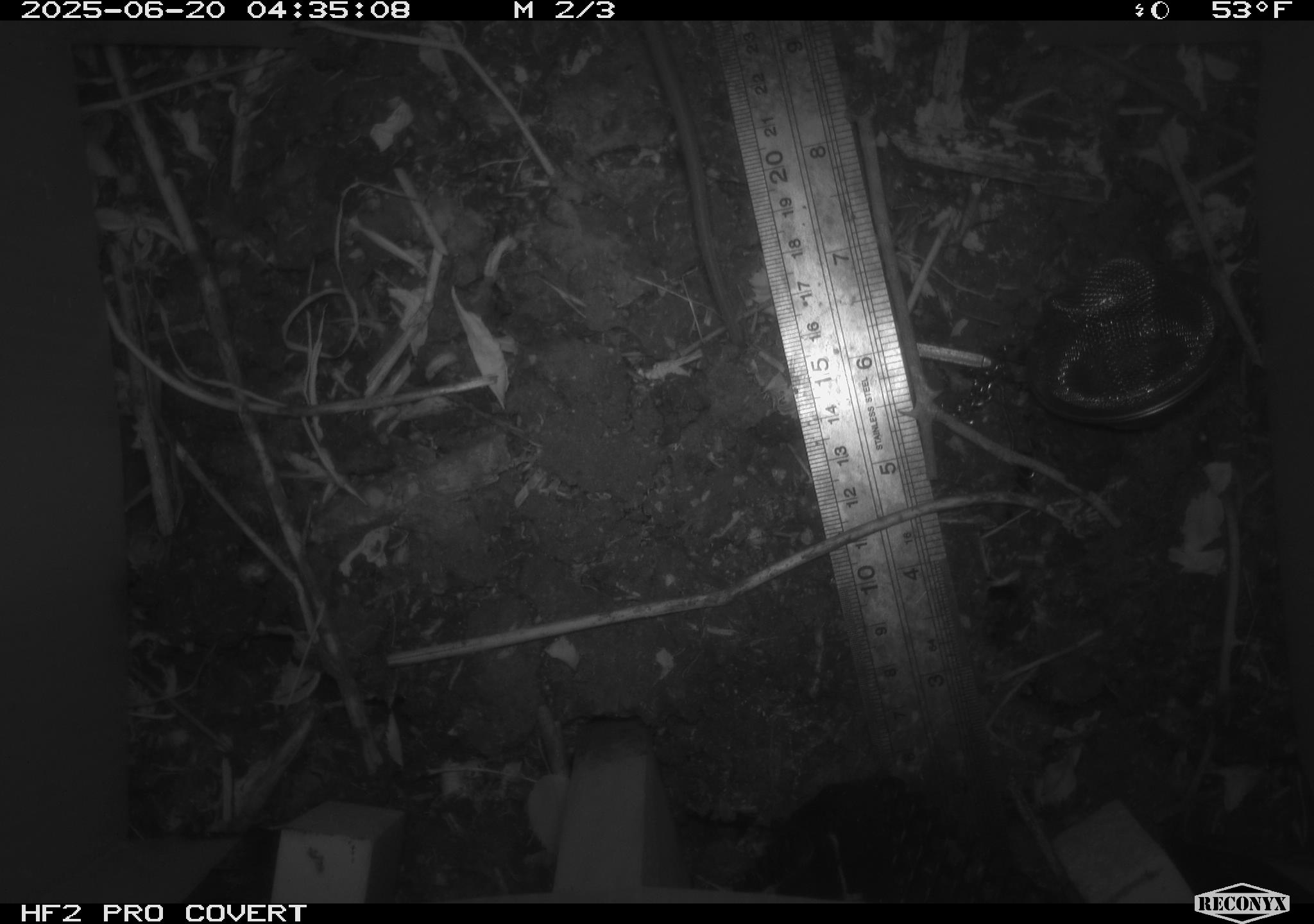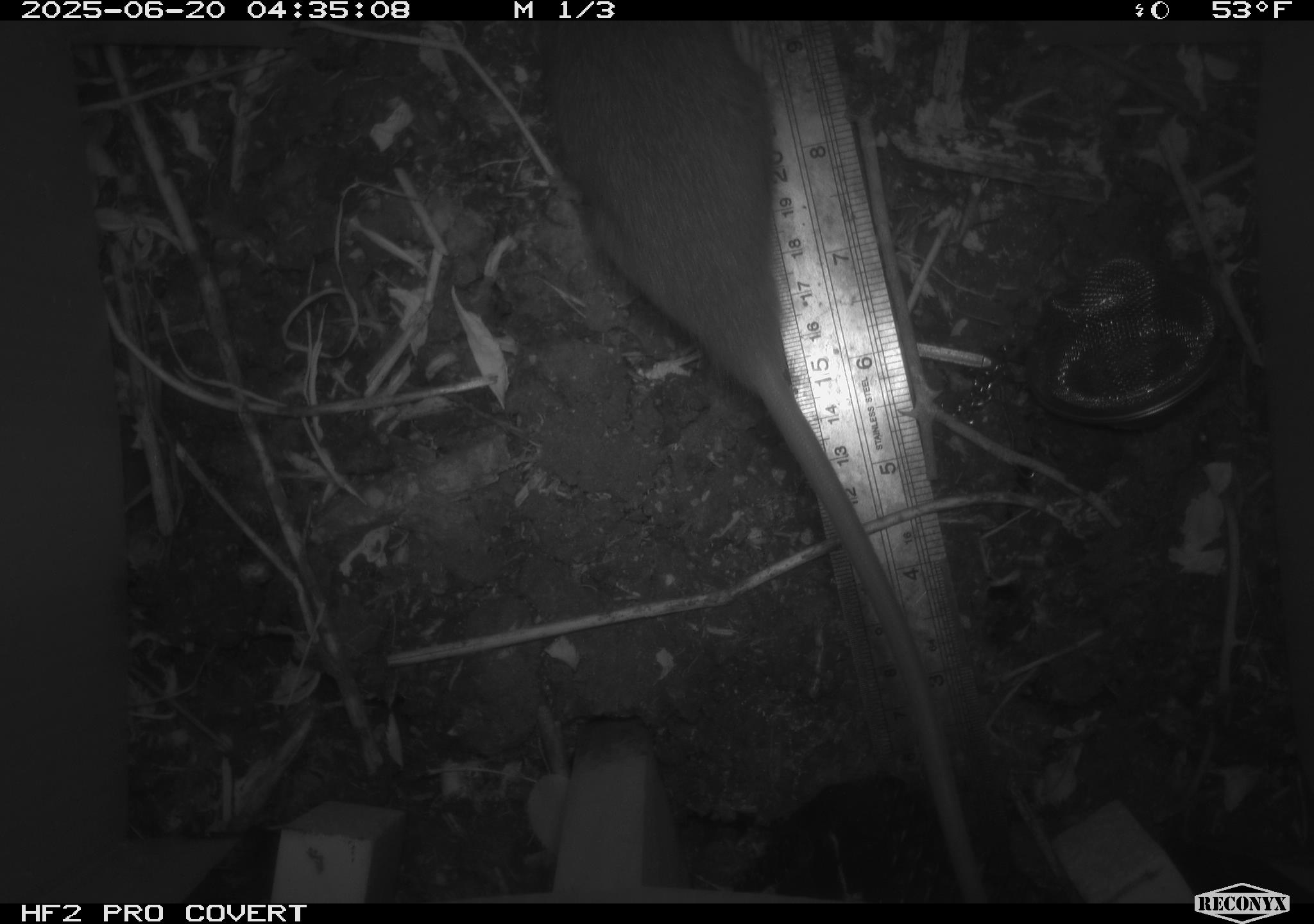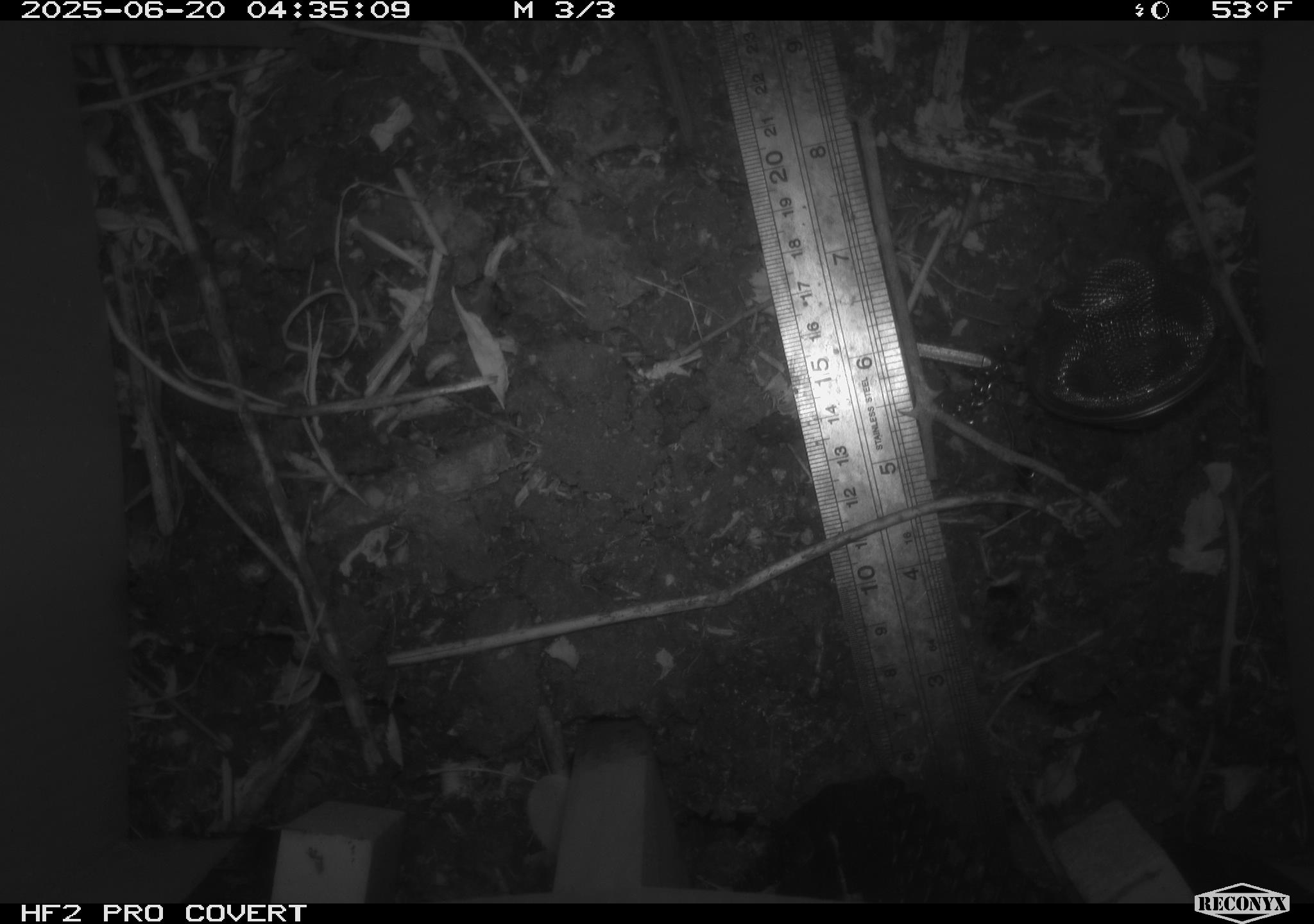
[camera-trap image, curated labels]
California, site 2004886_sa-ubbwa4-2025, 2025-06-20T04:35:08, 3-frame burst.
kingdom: Animalia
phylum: Chordata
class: Mammalia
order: Rodentia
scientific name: Rodentia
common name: rodent